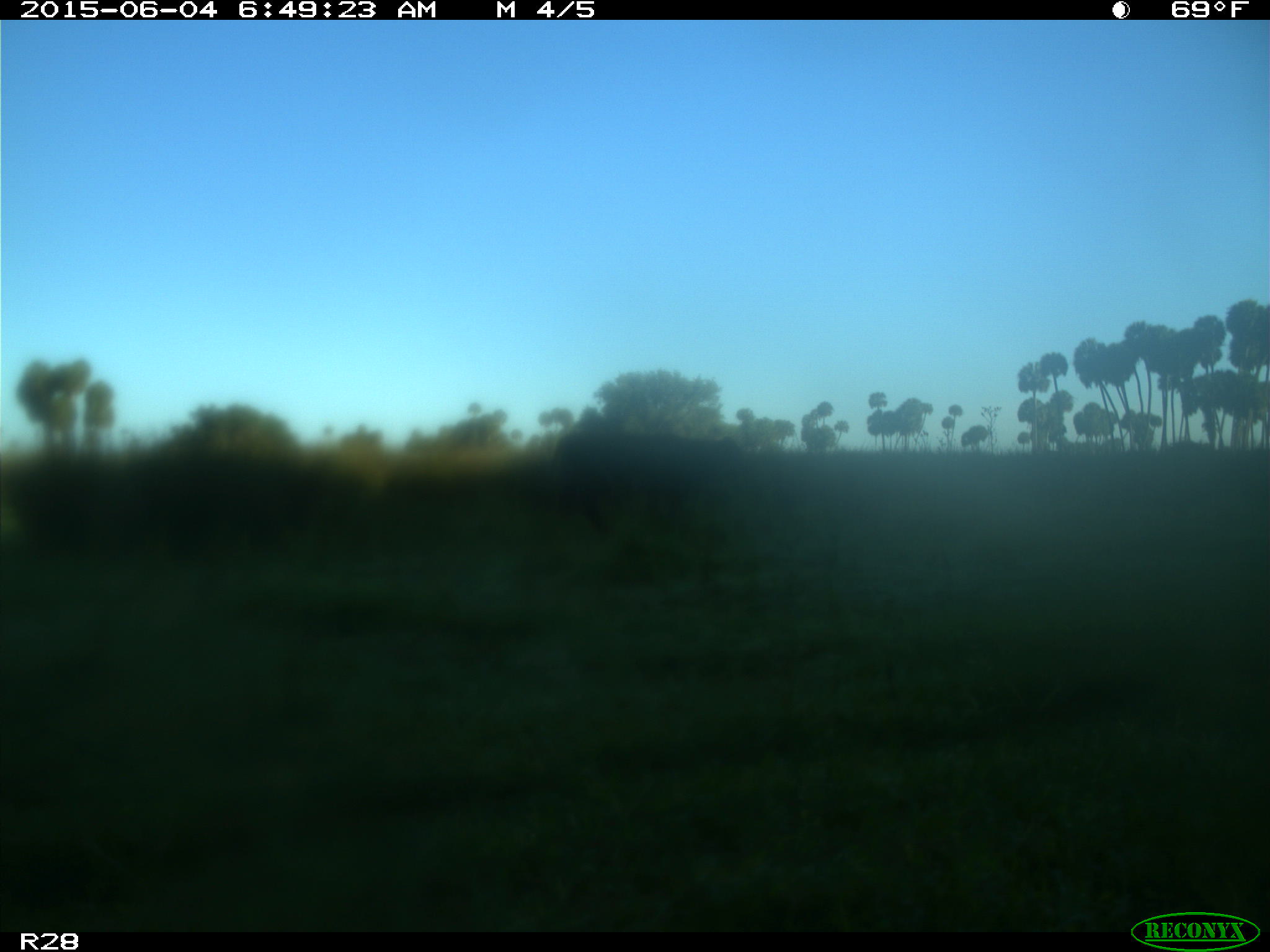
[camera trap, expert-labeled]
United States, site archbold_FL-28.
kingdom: Animalia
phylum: Chordata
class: Mammalia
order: Artiodactyla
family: Bovidae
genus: Bos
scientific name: Bos taurus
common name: domestic cow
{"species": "Bos taurus (domestic cow)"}